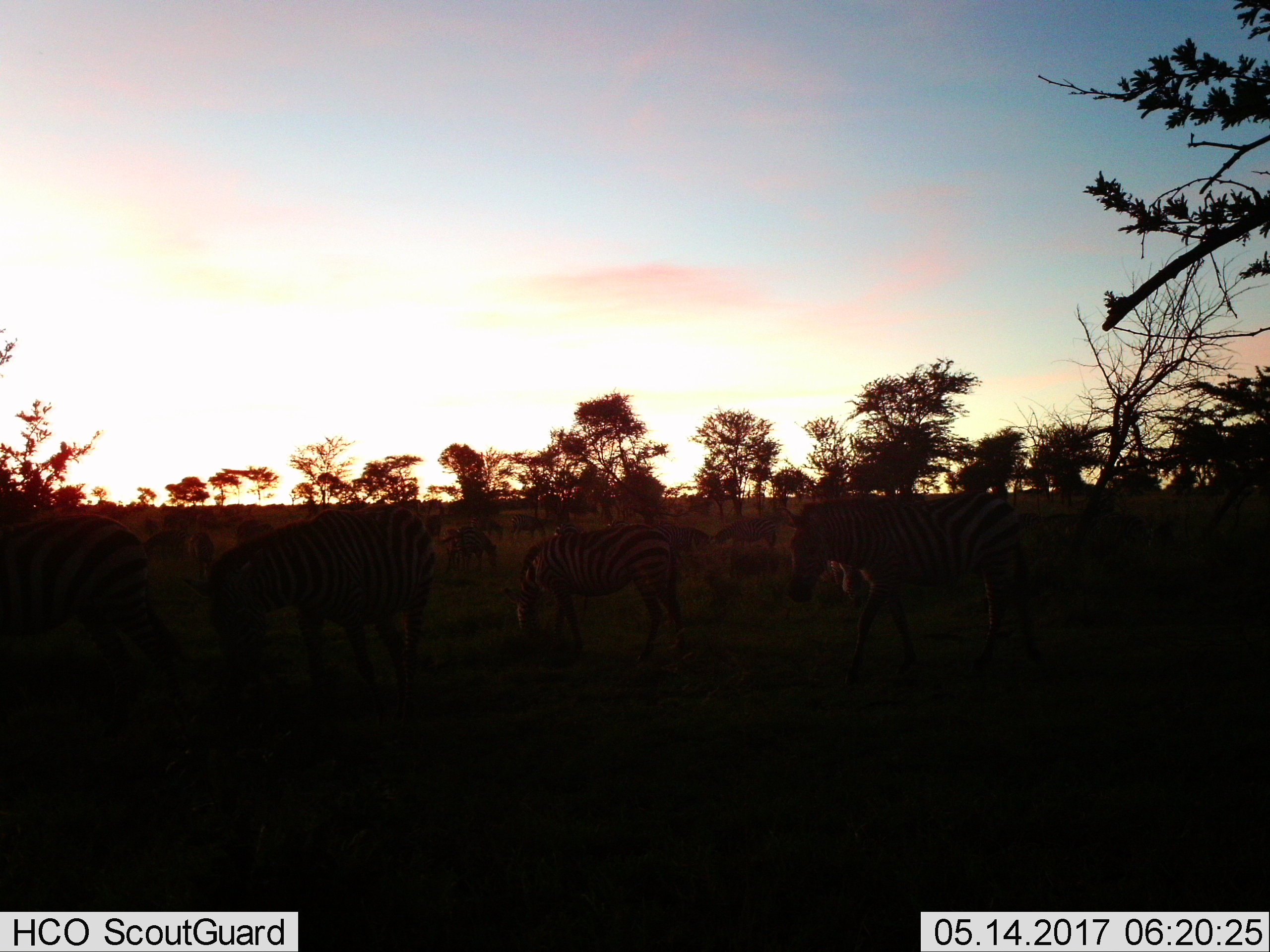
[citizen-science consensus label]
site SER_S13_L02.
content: unidentified animal